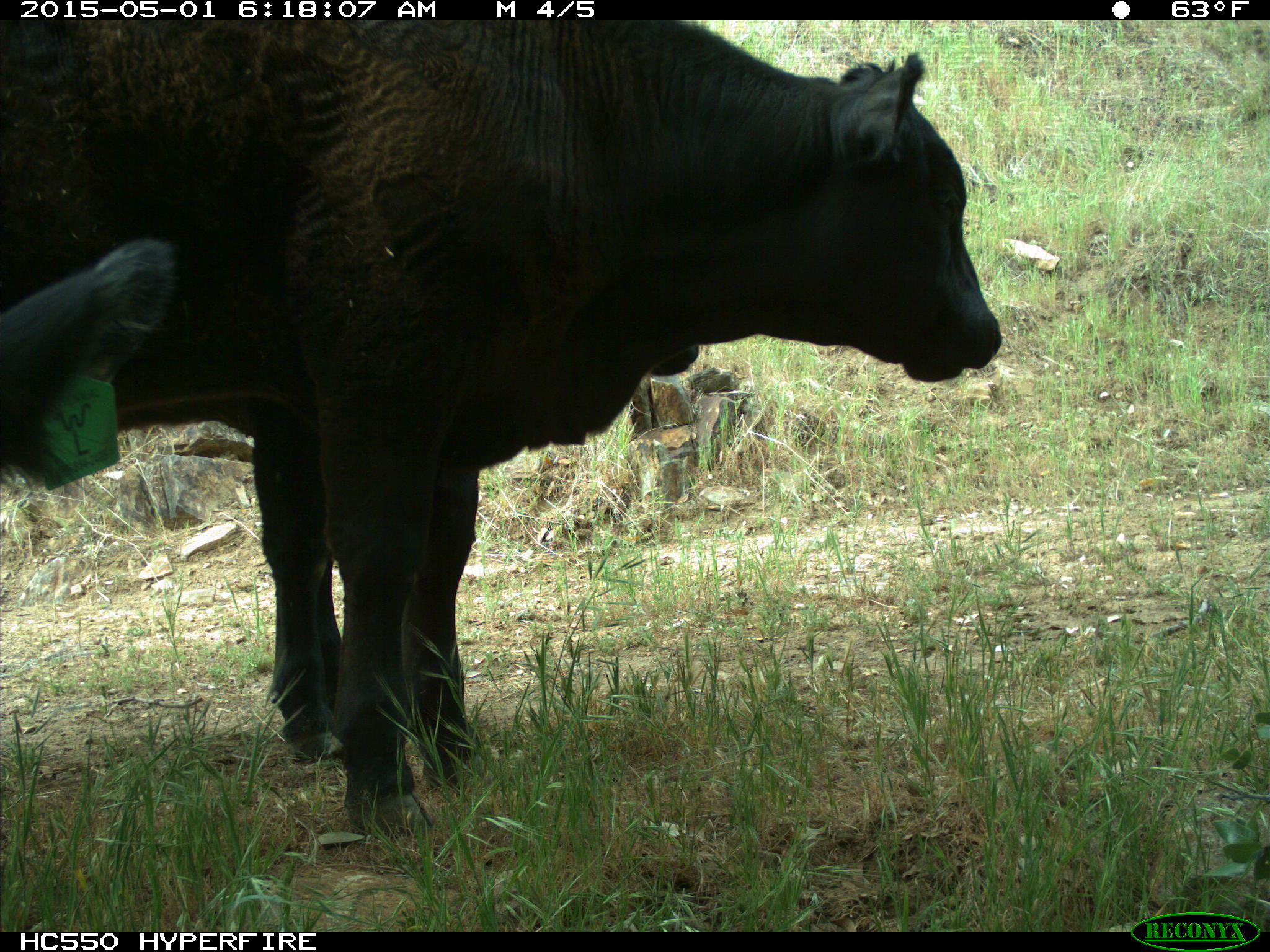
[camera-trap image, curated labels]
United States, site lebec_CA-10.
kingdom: Animalia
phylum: Chordata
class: Mammalia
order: Artiodactyla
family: Bovidae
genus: Bos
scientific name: Bos taurus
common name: domestic cow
Bos taurus (domestic cow).